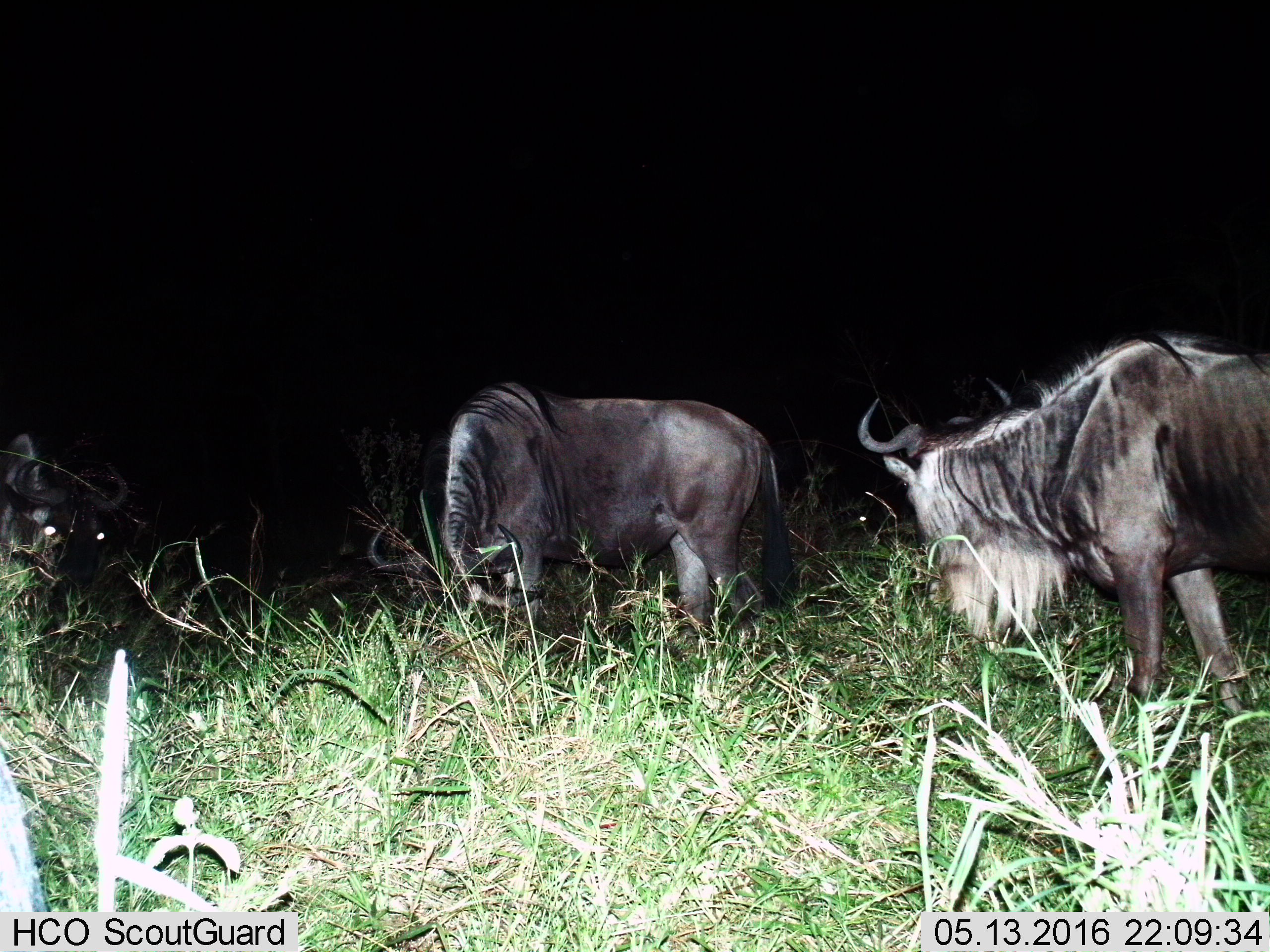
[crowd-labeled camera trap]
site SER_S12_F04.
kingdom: Animalia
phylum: Chordata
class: Mammalia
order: Artiodactyla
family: Bovidae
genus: Connochaetes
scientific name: Connochaetes taurinus taurinus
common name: blue wildebeest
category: wildebeestblue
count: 4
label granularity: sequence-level